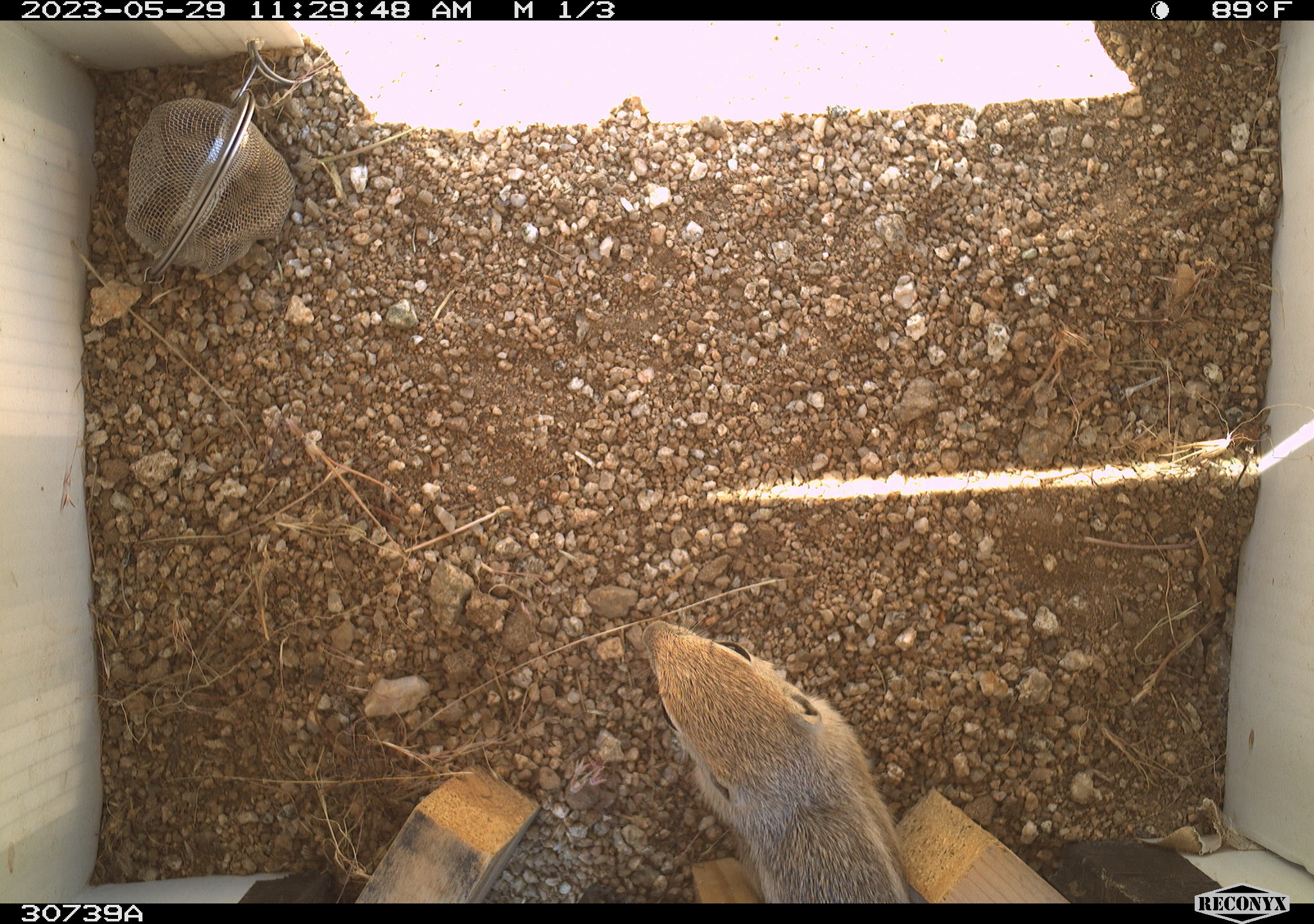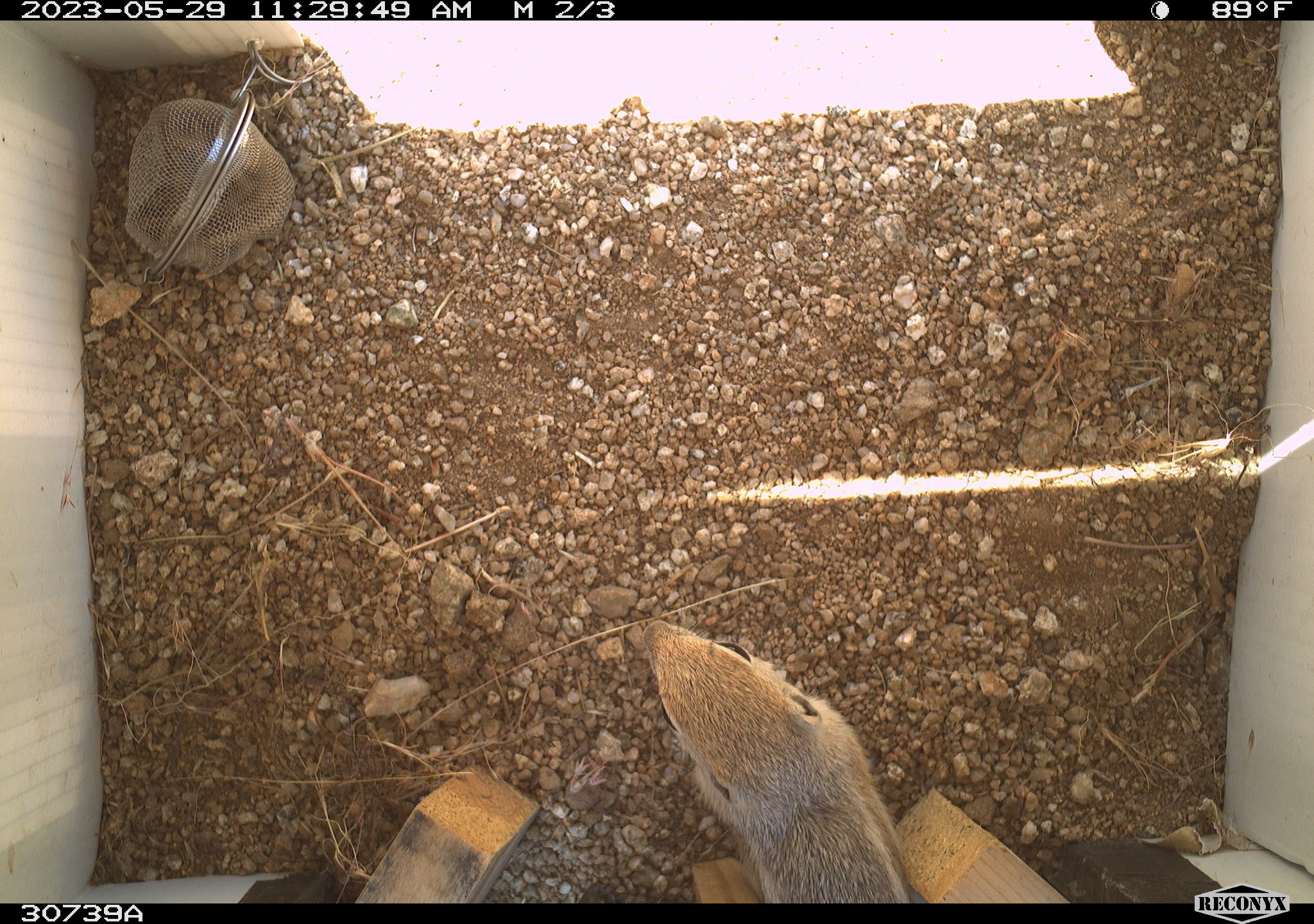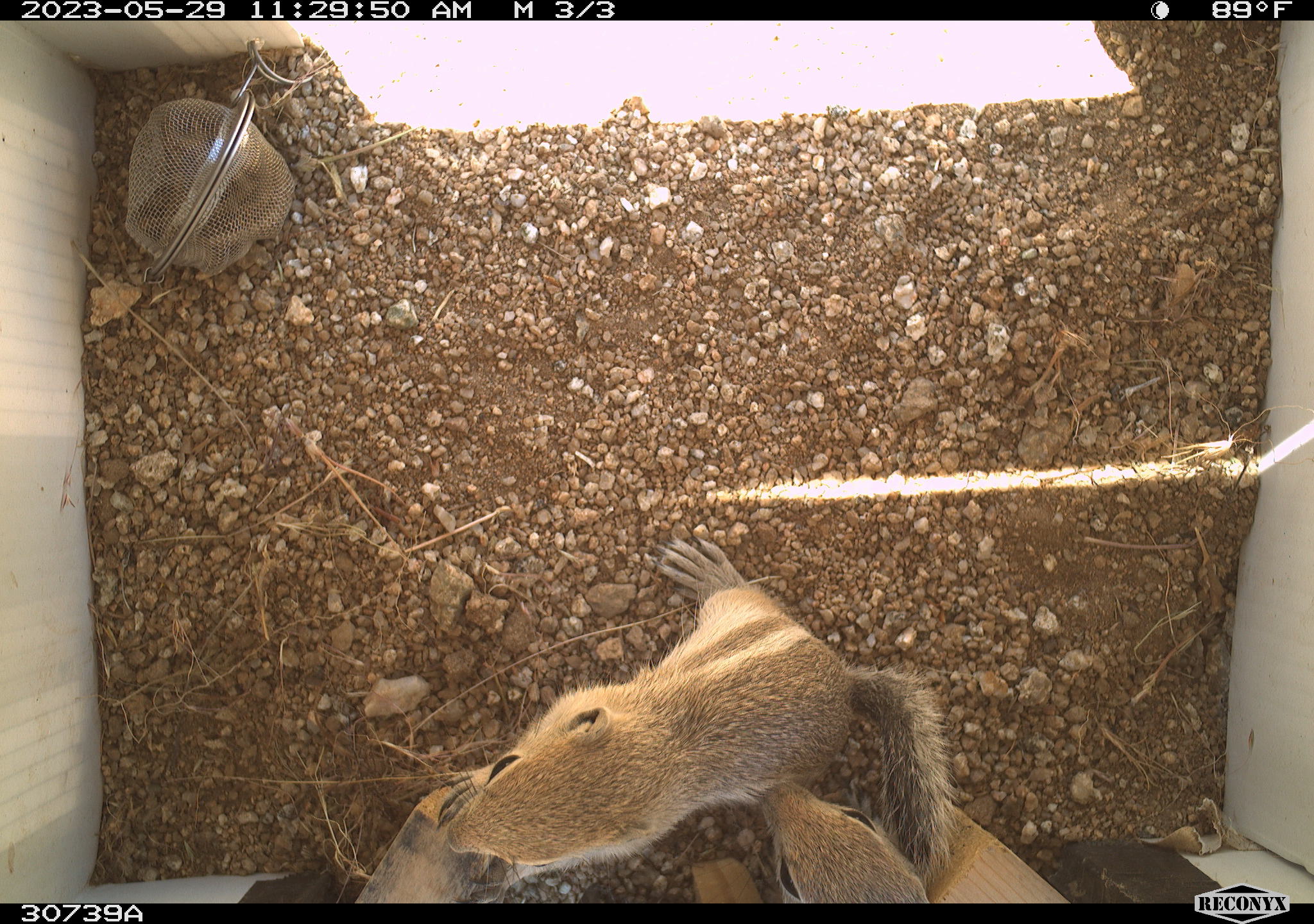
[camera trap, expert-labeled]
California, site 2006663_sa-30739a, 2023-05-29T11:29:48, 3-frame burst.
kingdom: Animalia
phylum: Chordata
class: Mammalia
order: Rodentia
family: Sciuridae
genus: Ammospermophilus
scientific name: Ammospermophilus leucurus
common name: white-tailed antelope squirrel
White-tailed antelope squirrel (Ammospermophilus leucurus).